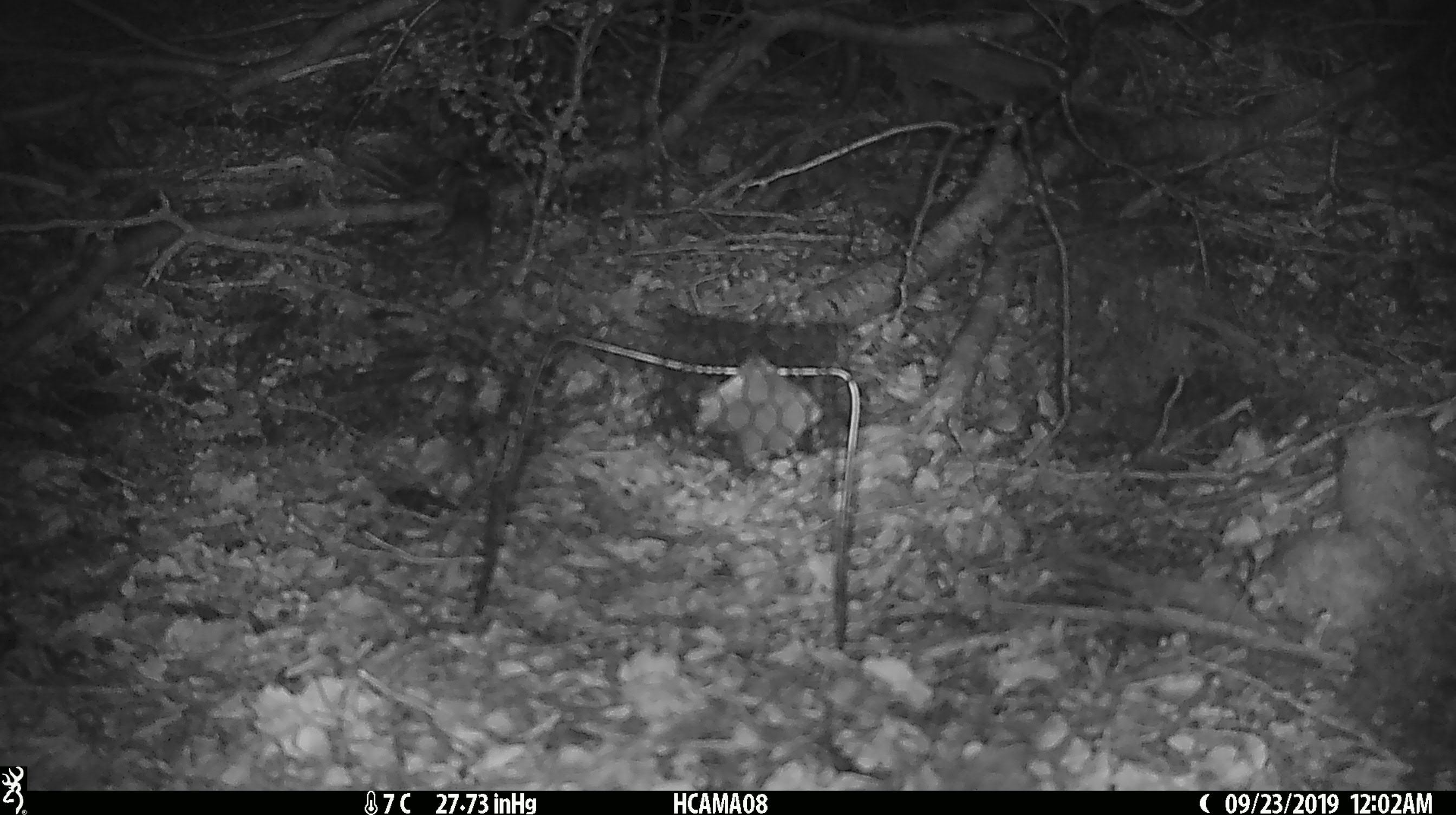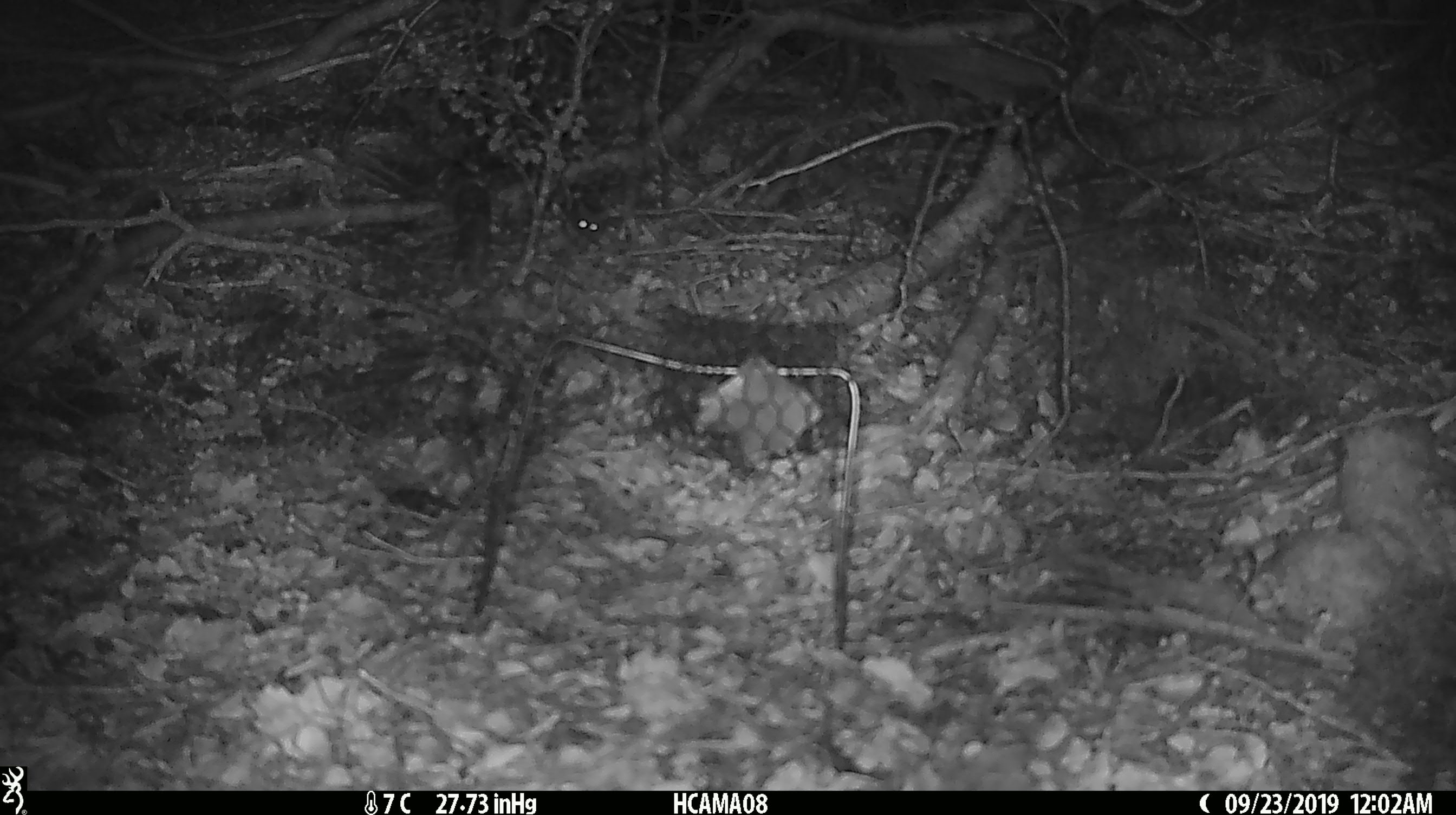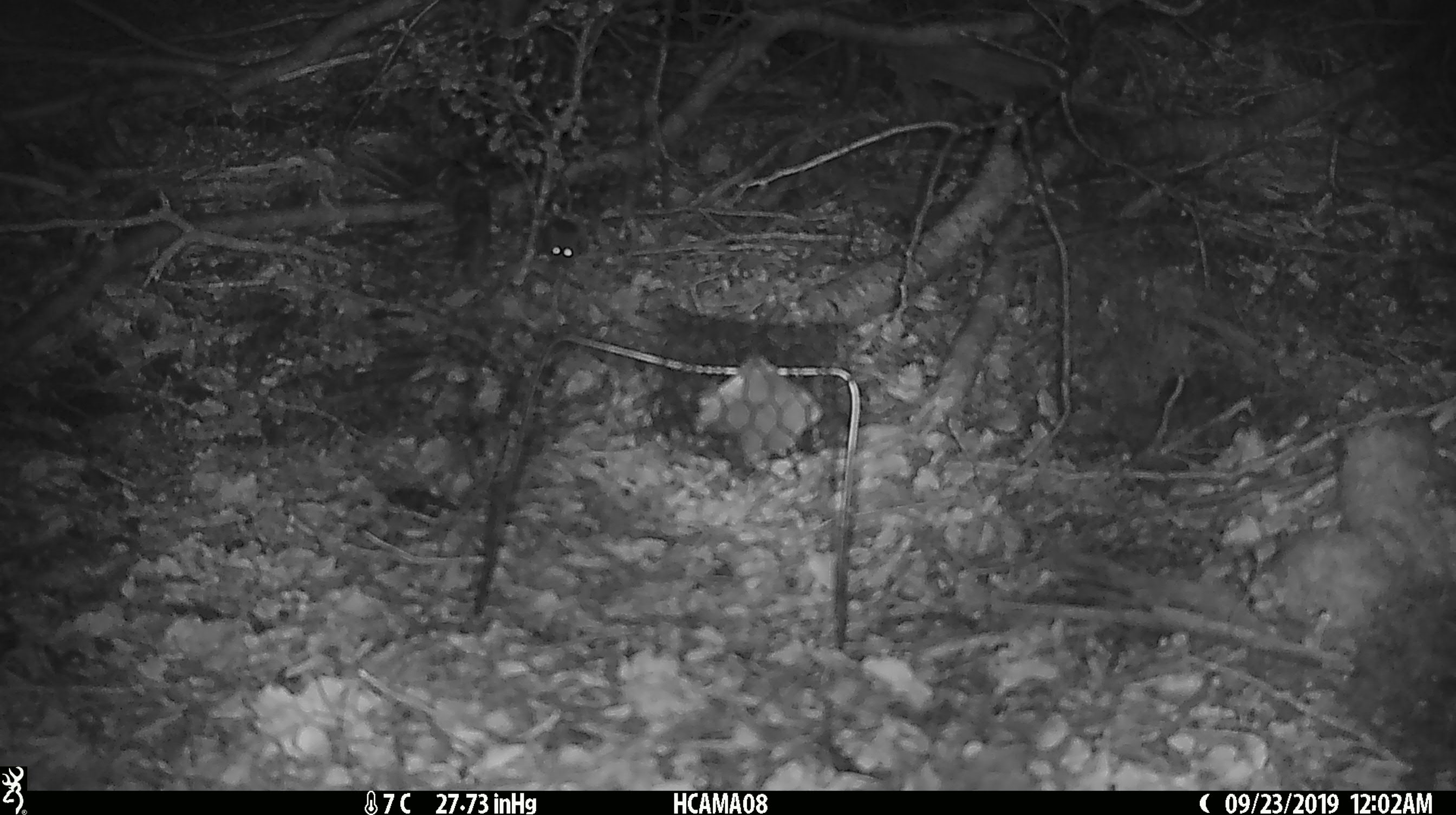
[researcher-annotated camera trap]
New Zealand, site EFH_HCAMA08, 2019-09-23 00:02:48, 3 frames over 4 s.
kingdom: Animalia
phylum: Chordata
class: Mammalia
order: Rodentia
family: Muridae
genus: Mus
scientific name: Mus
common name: mouse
Mouse (Mus).